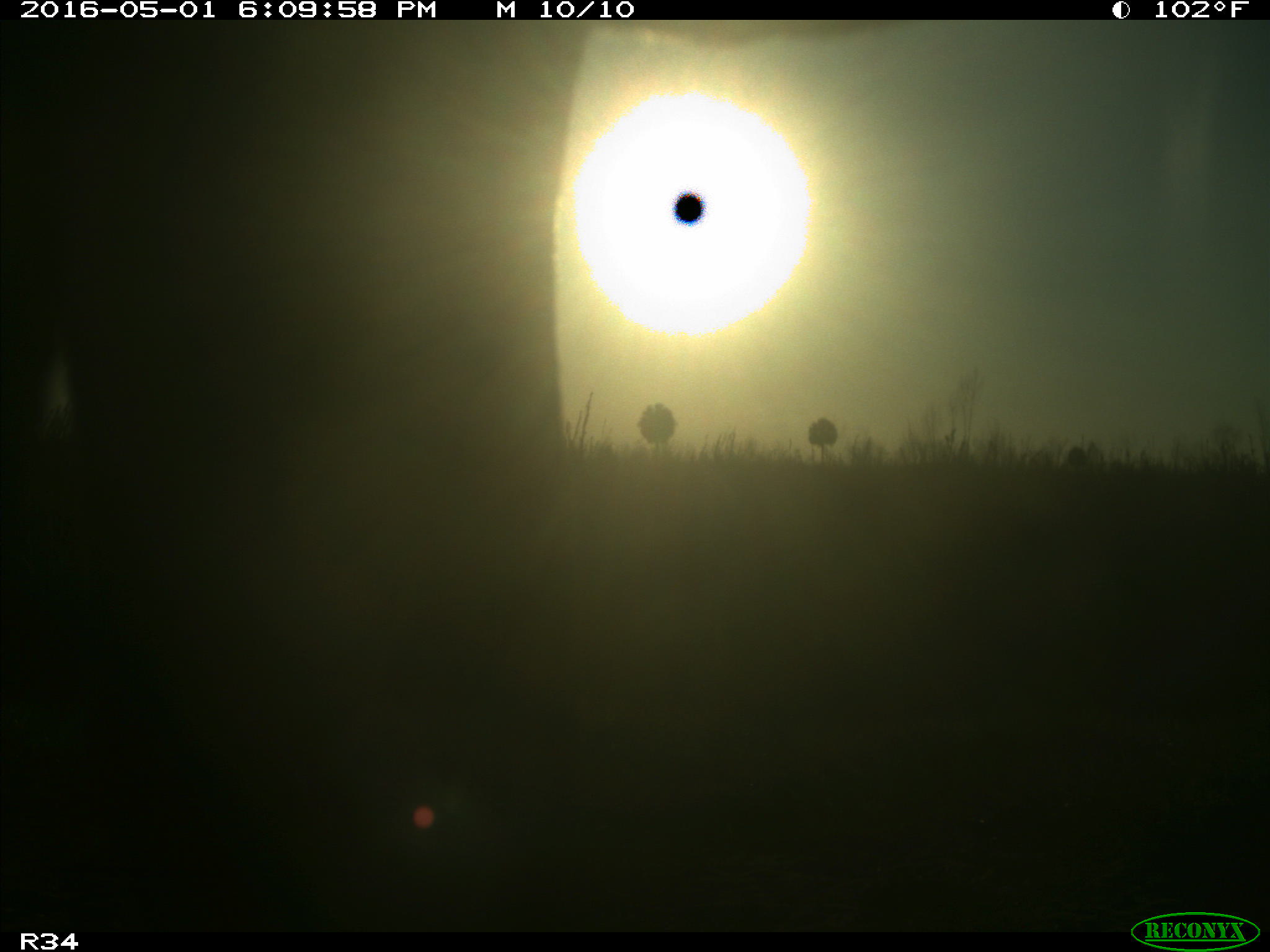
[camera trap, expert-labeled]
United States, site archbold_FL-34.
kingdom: Animalia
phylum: Chordata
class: Mammalia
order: Artiodactyla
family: Bovidae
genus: Bos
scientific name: Bos taurus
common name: domestic cow